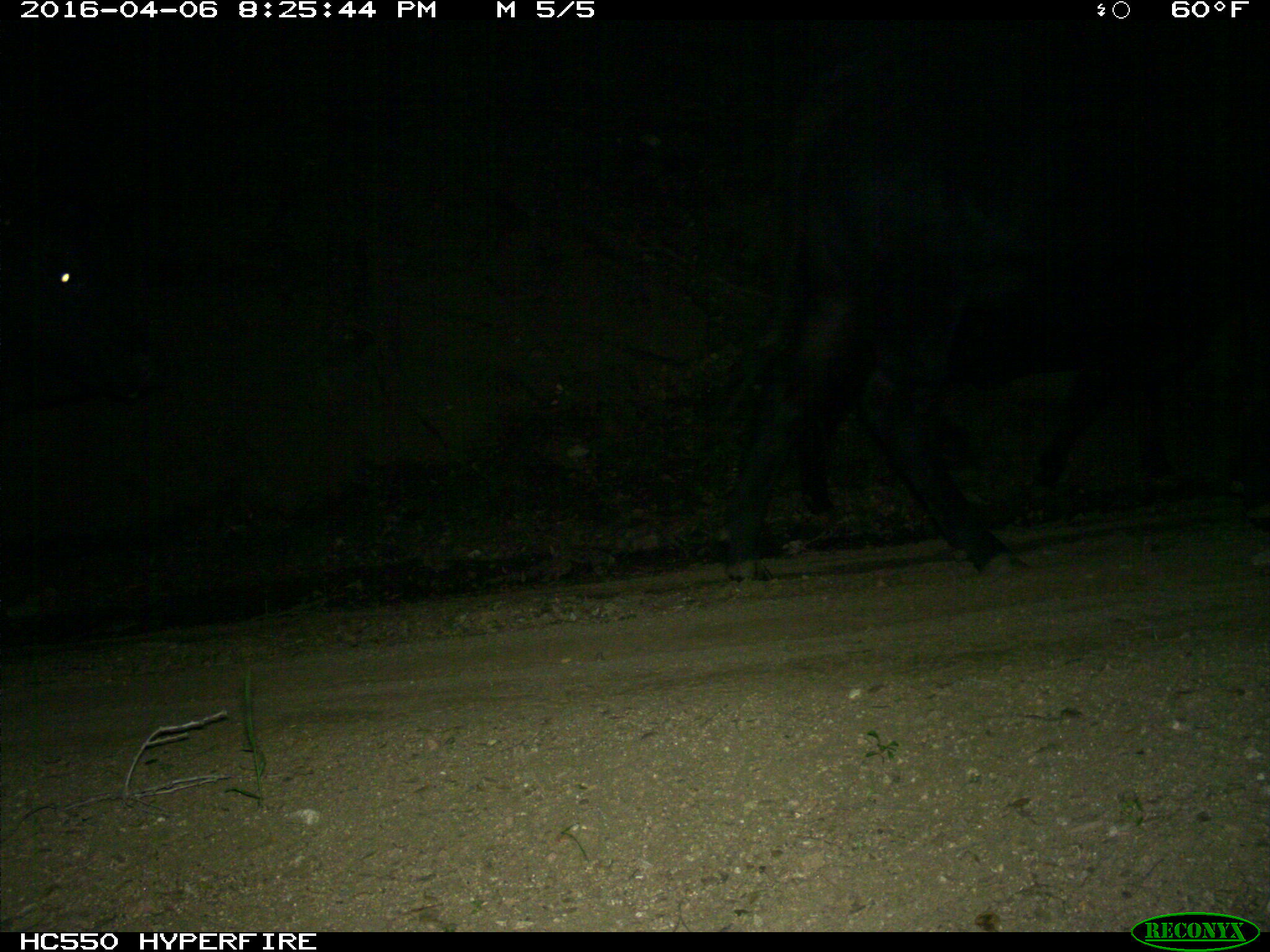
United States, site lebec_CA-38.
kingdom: Animalia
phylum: Chordata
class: Mammalia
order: Artiodactyla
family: Bovidae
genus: Bos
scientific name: Bos taurus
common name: domestic cow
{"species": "Bos taurus (domestic cow)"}